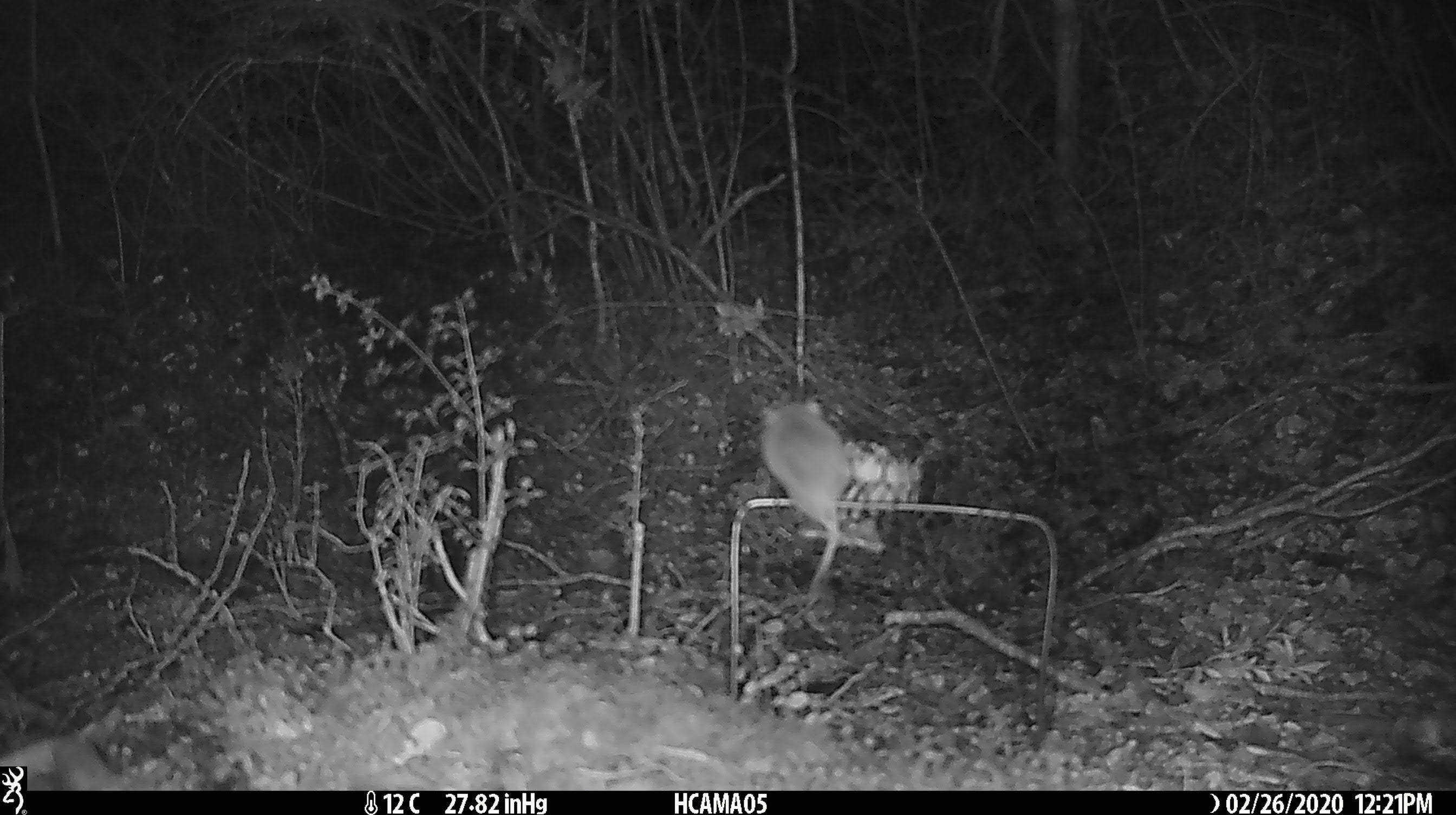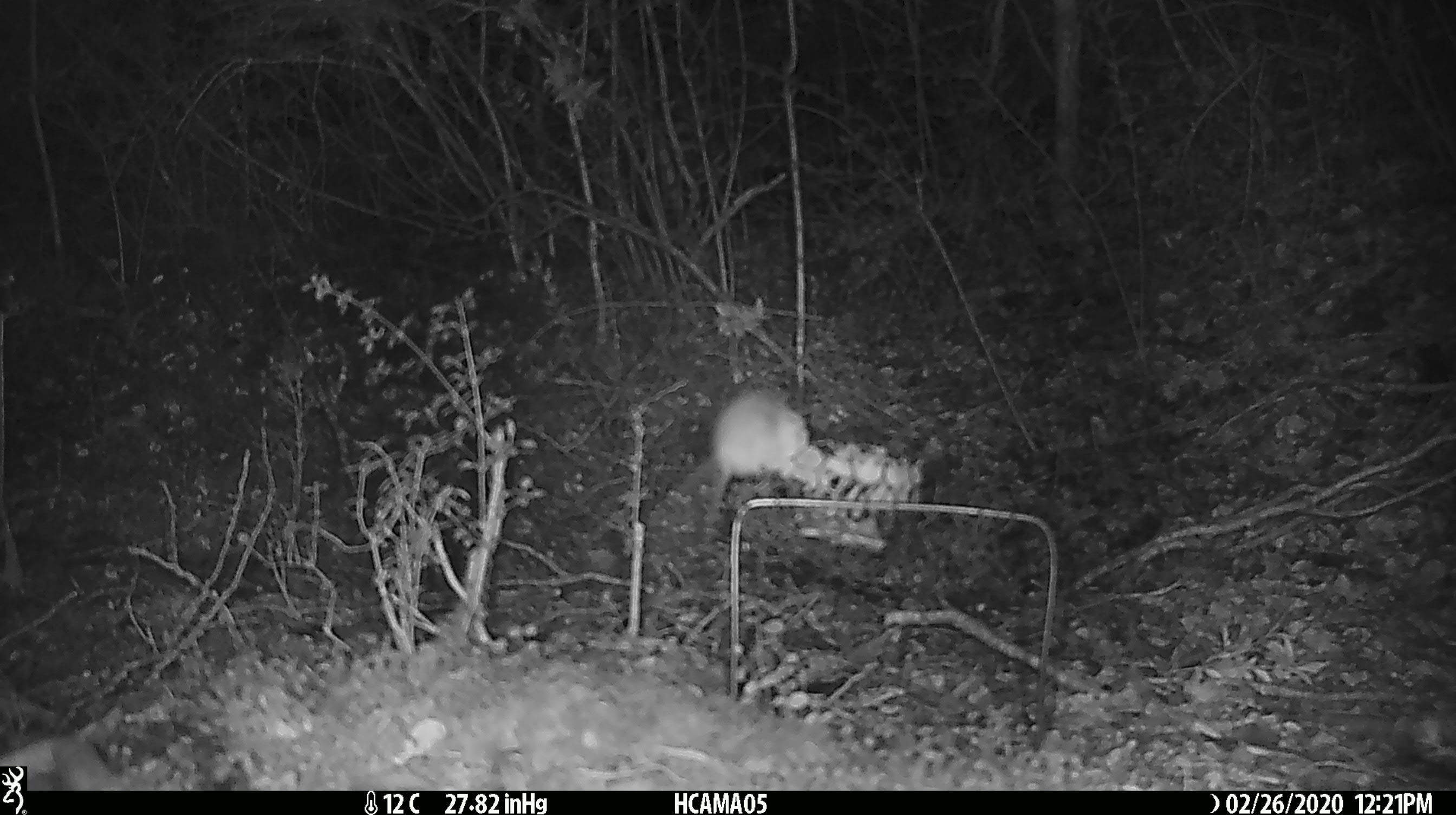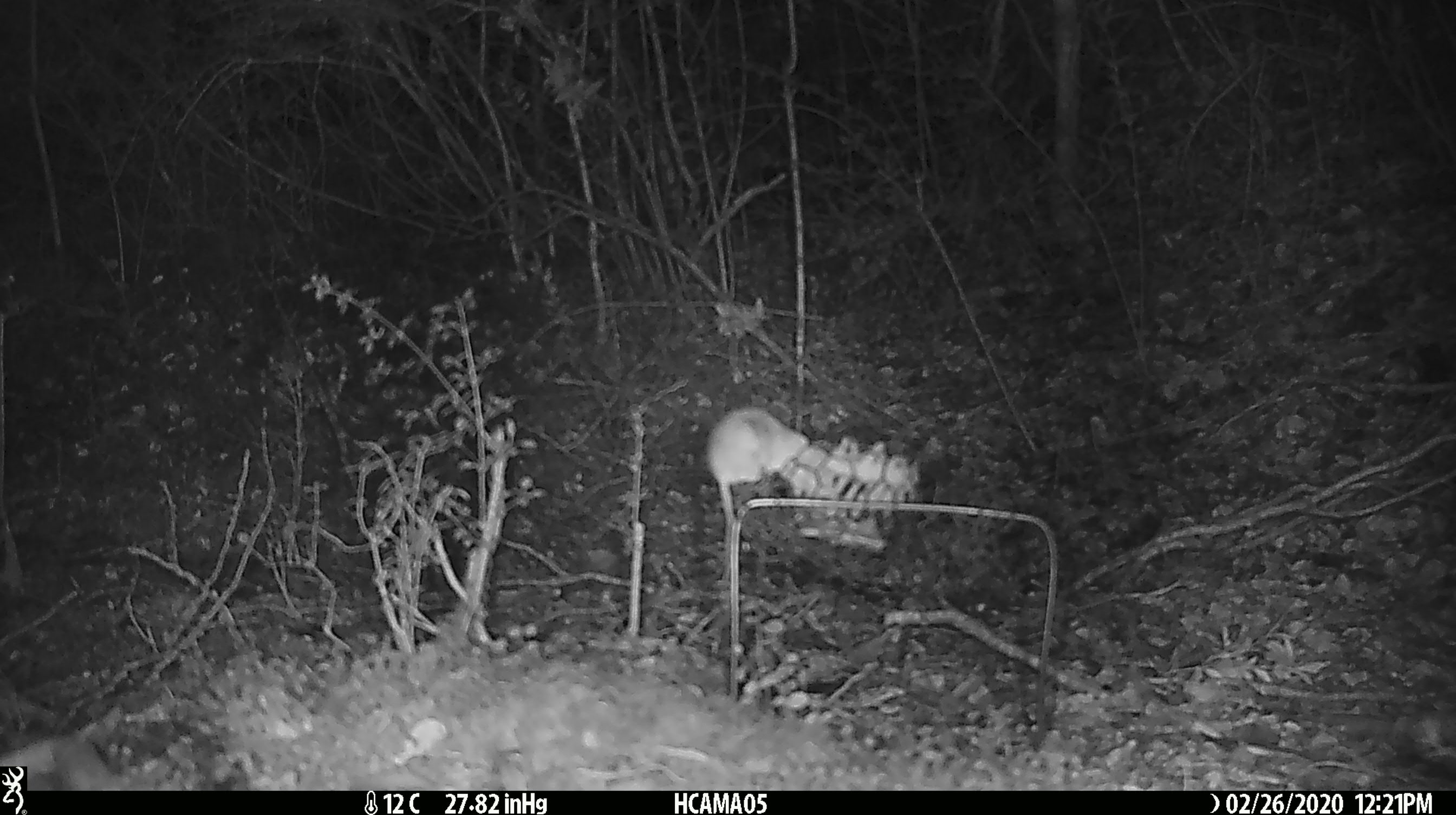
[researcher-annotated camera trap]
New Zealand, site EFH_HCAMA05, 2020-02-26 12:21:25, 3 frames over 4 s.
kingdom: Animalia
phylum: Chordata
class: Mammalia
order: Rodentia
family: Muridae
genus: Mus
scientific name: Mus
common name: mouse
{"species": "mouse (Mus)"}